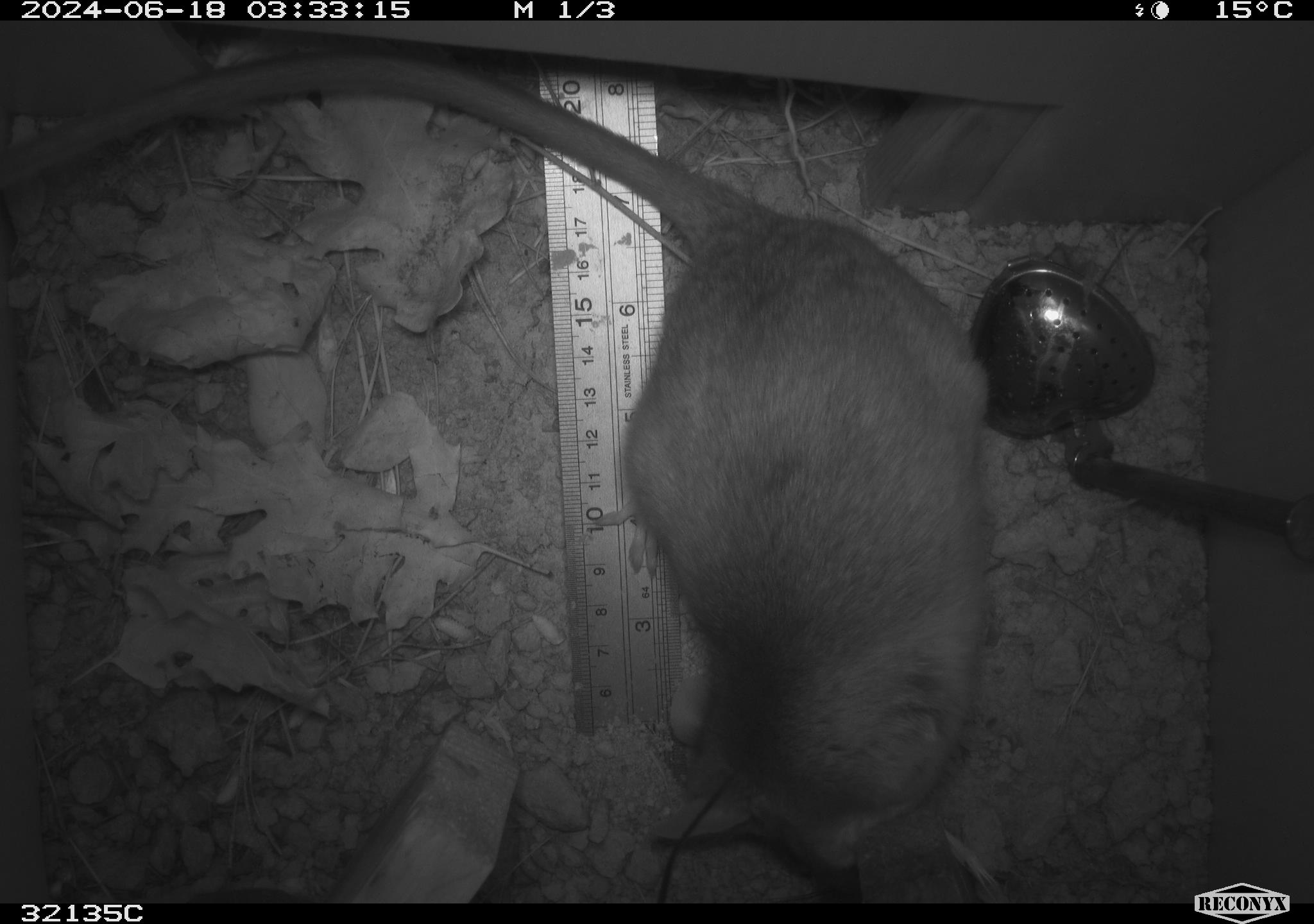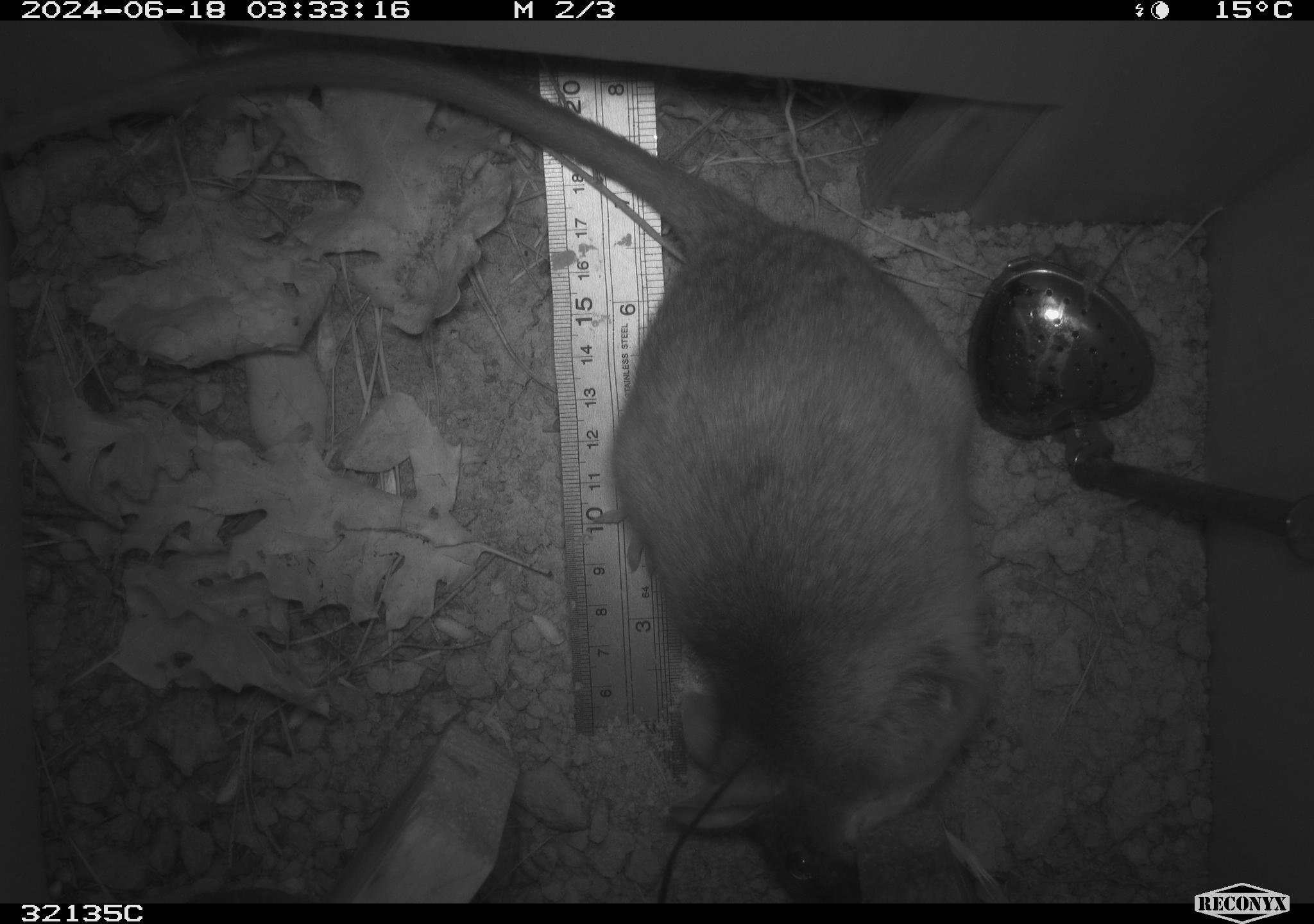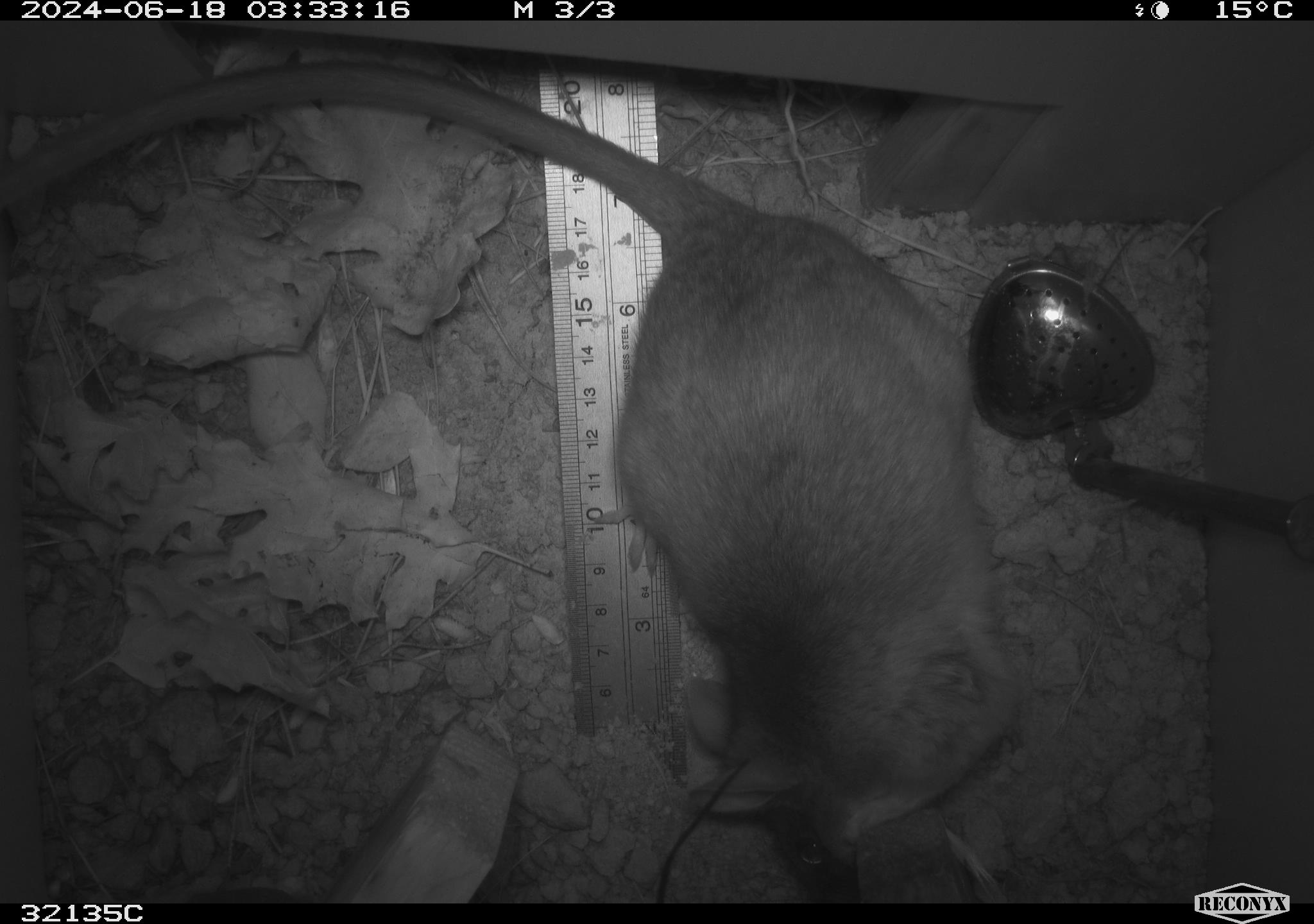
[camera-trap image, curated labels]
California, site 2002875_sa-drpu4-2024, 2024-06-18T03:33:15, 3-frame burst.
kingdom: Animalia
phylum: Chordata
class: Mammalia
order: Rodentia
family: Cricetidae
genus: Neotoma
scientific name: Neotoma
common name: pack rat or woodrat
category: neotoma species